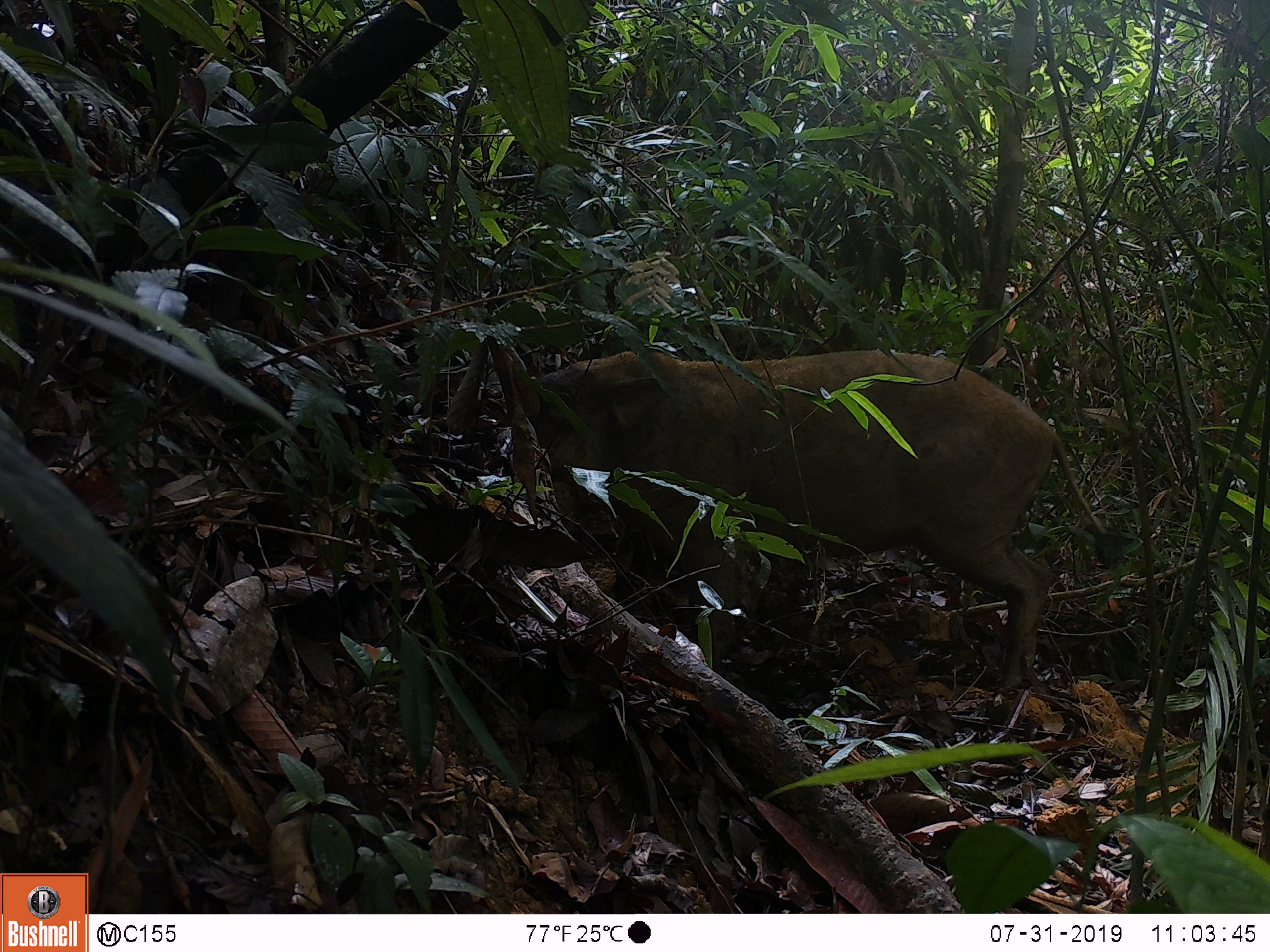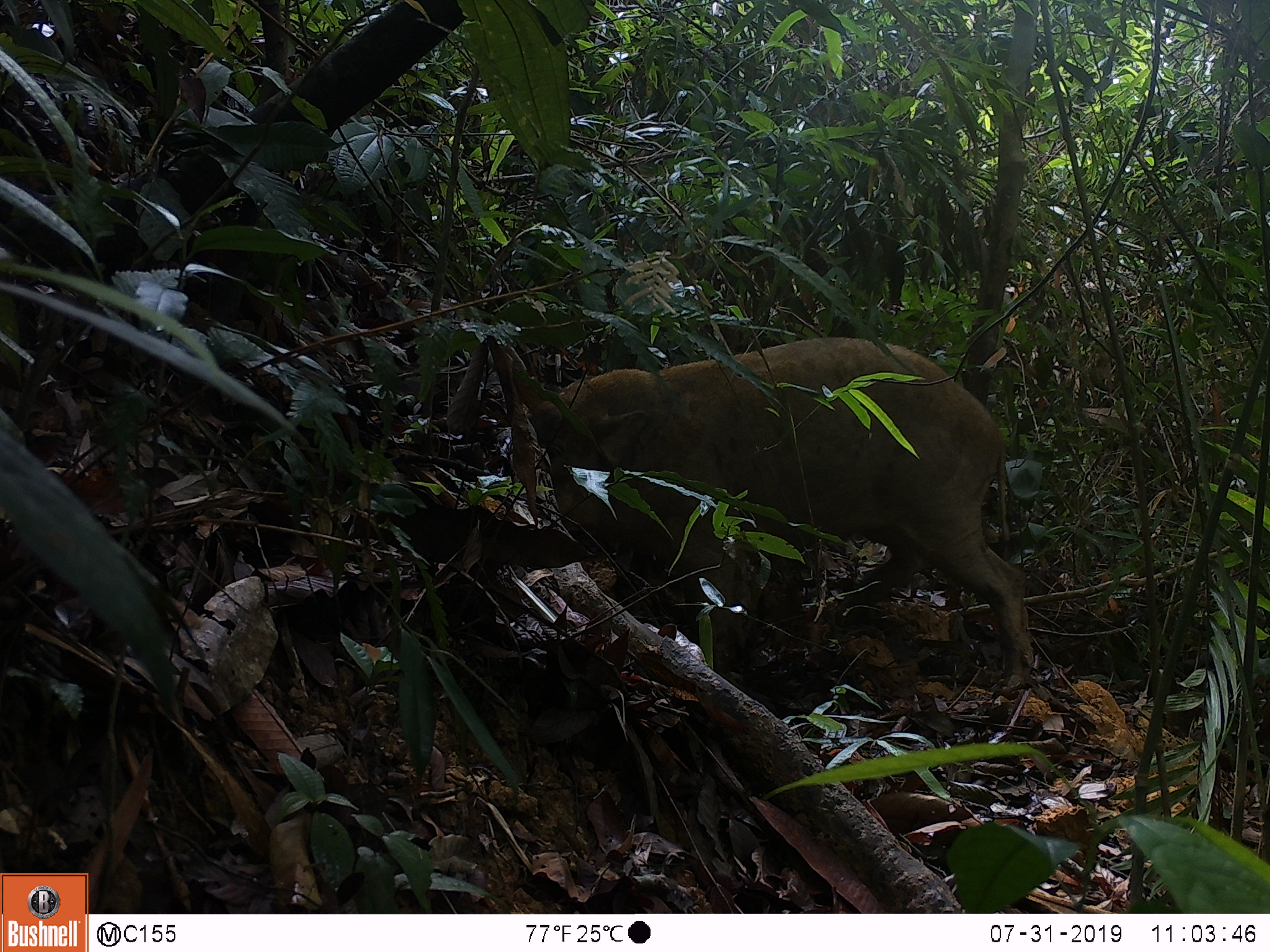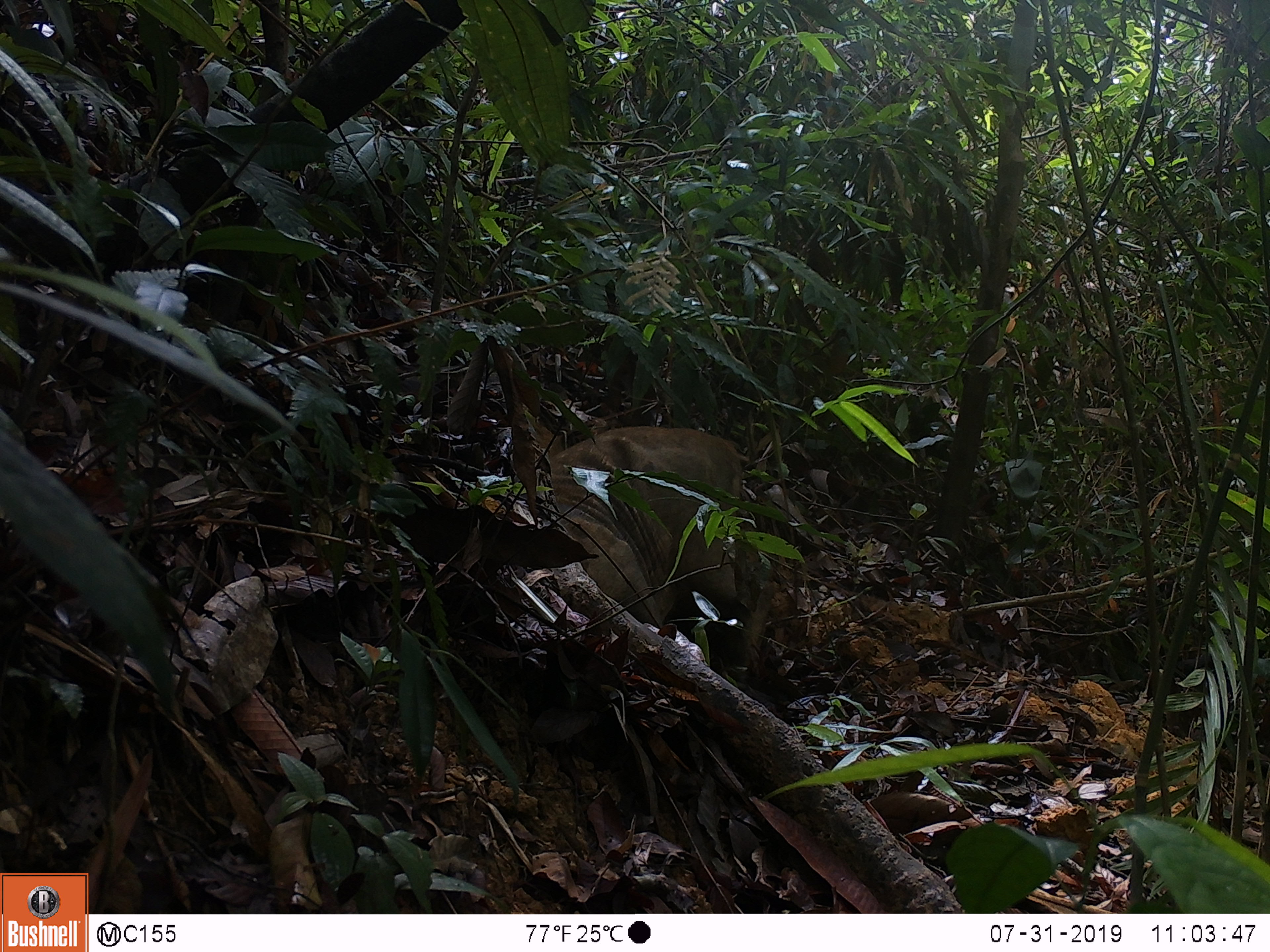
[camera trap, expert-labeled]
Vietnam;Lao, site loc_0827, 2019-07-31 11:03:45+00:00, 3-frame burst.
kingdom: Animalia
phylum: Chordata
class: Mammalia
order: Artiodactyla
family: Suidae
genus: Sus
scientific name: Sus scrofa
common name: eurasian wild pig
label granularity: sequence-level